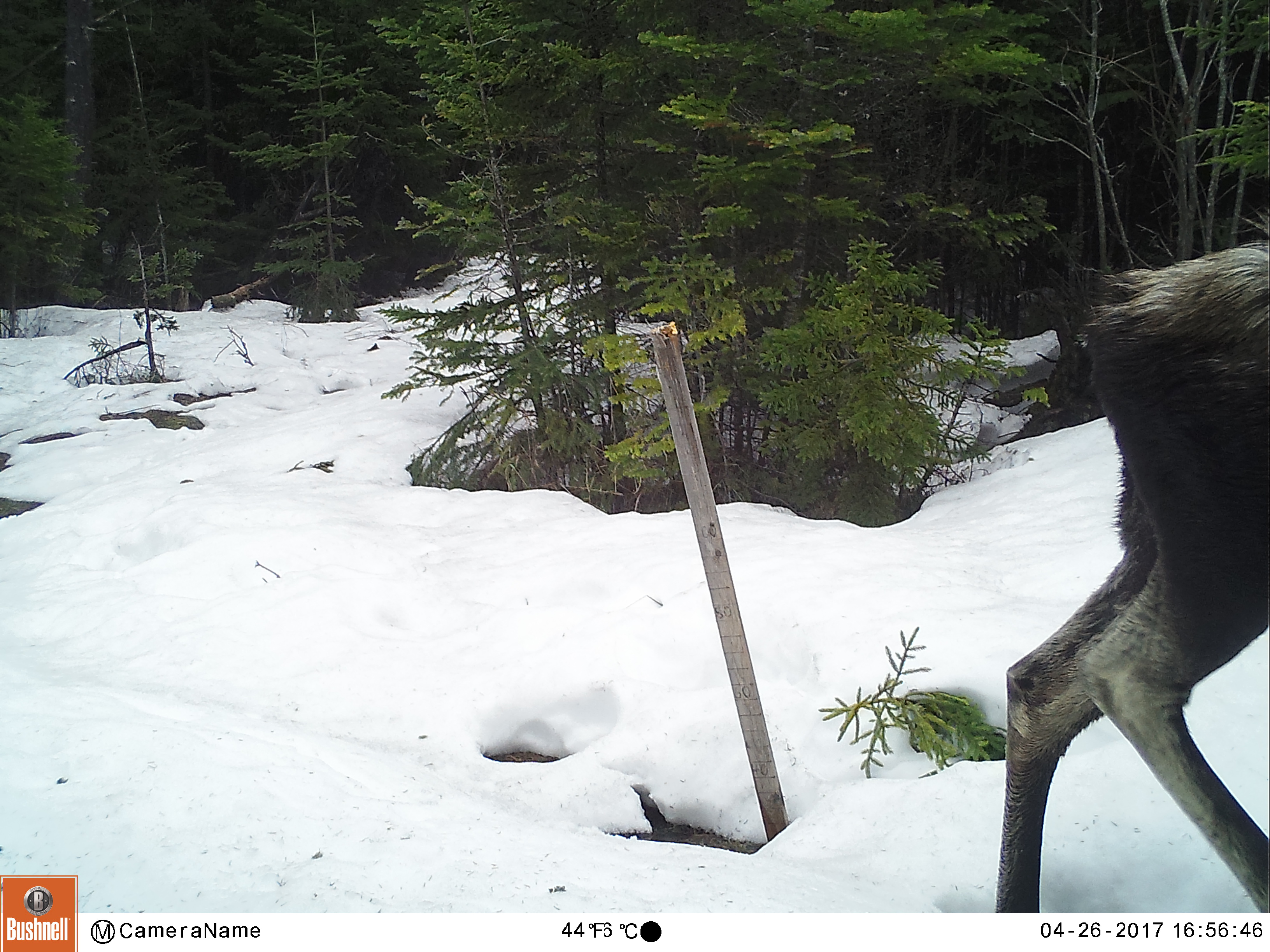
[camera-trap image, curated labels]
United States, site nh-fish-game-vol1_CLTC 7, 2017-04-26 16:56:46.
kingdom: Animalia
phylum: Chordata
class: Mammalia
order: Artiodactyla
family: Cervidae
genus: Alces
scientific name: Alces alces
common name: moose